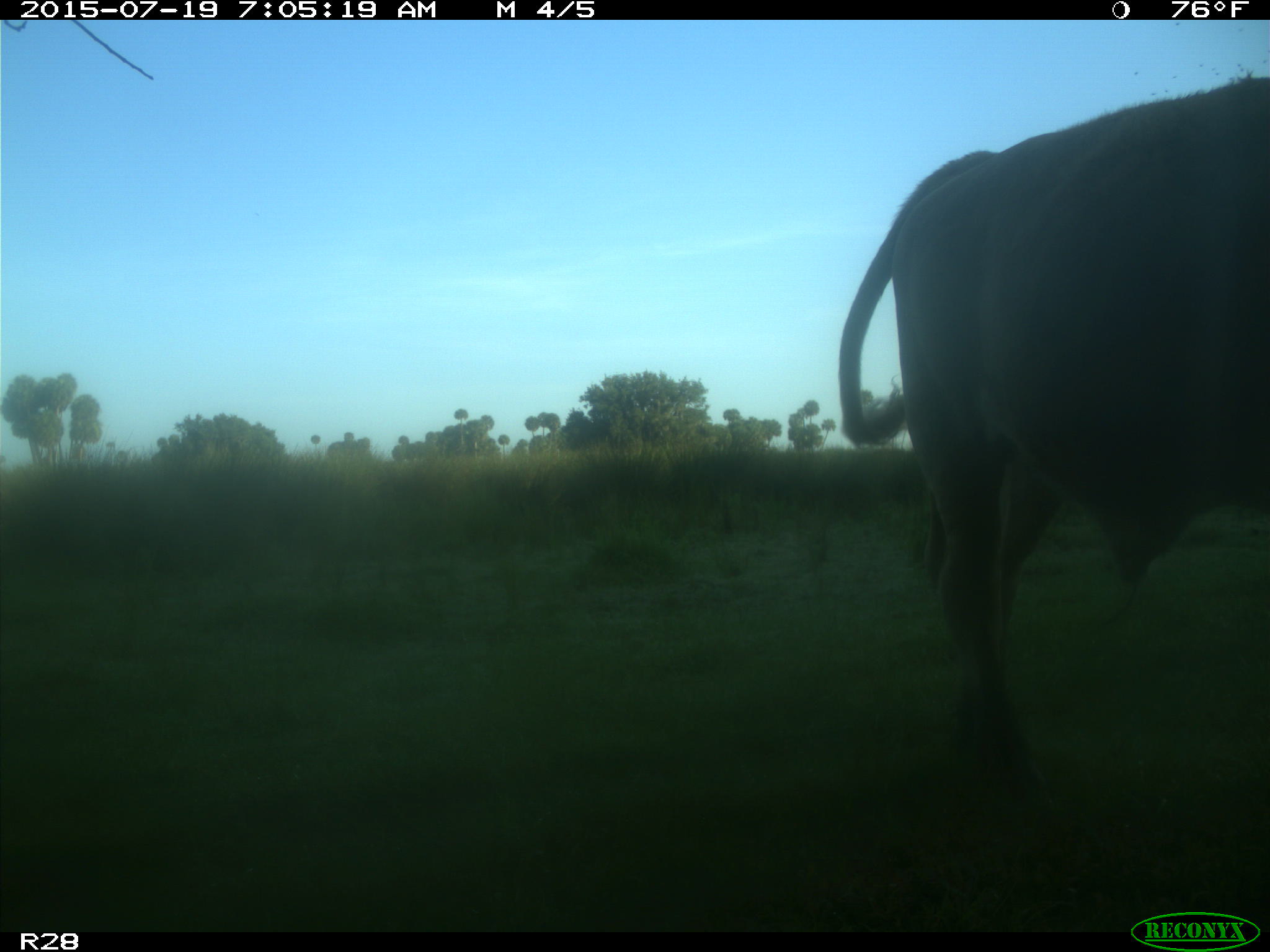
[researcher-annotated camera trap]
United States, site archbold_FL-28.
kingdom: Animalia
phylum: Chordata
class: Mammalia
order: Artiodactyla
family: Bovidae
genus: Bos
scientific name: Bos taurus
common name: domestic cow